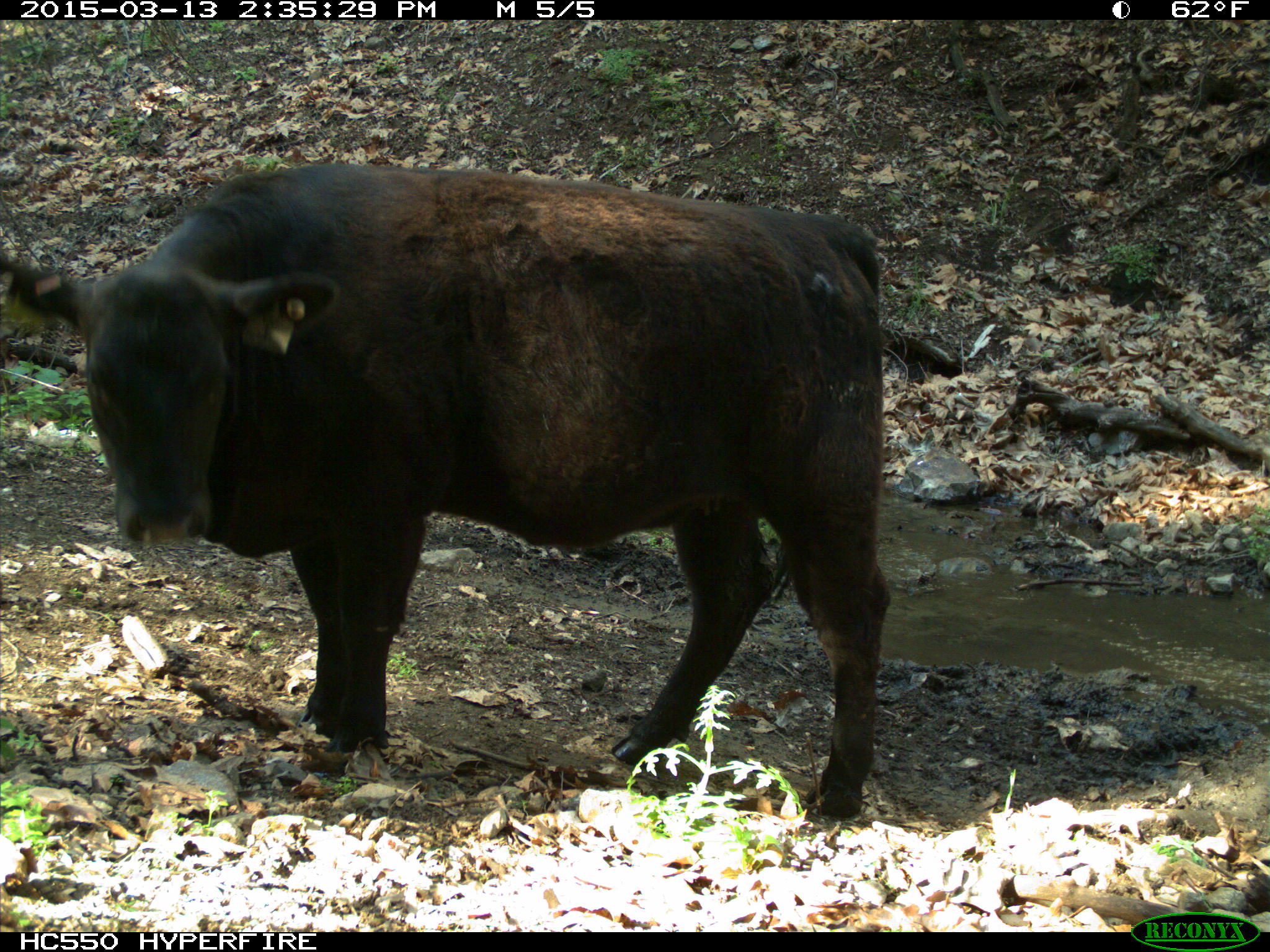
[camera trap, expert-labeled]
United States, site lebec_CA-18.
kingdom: Animalia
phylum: Chordata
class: Mammalia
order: Artiodactyla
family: Bovidae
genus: Bos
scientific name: Bos taurus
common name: domestic cow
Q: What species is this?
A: Bos taurus (domestic cow).